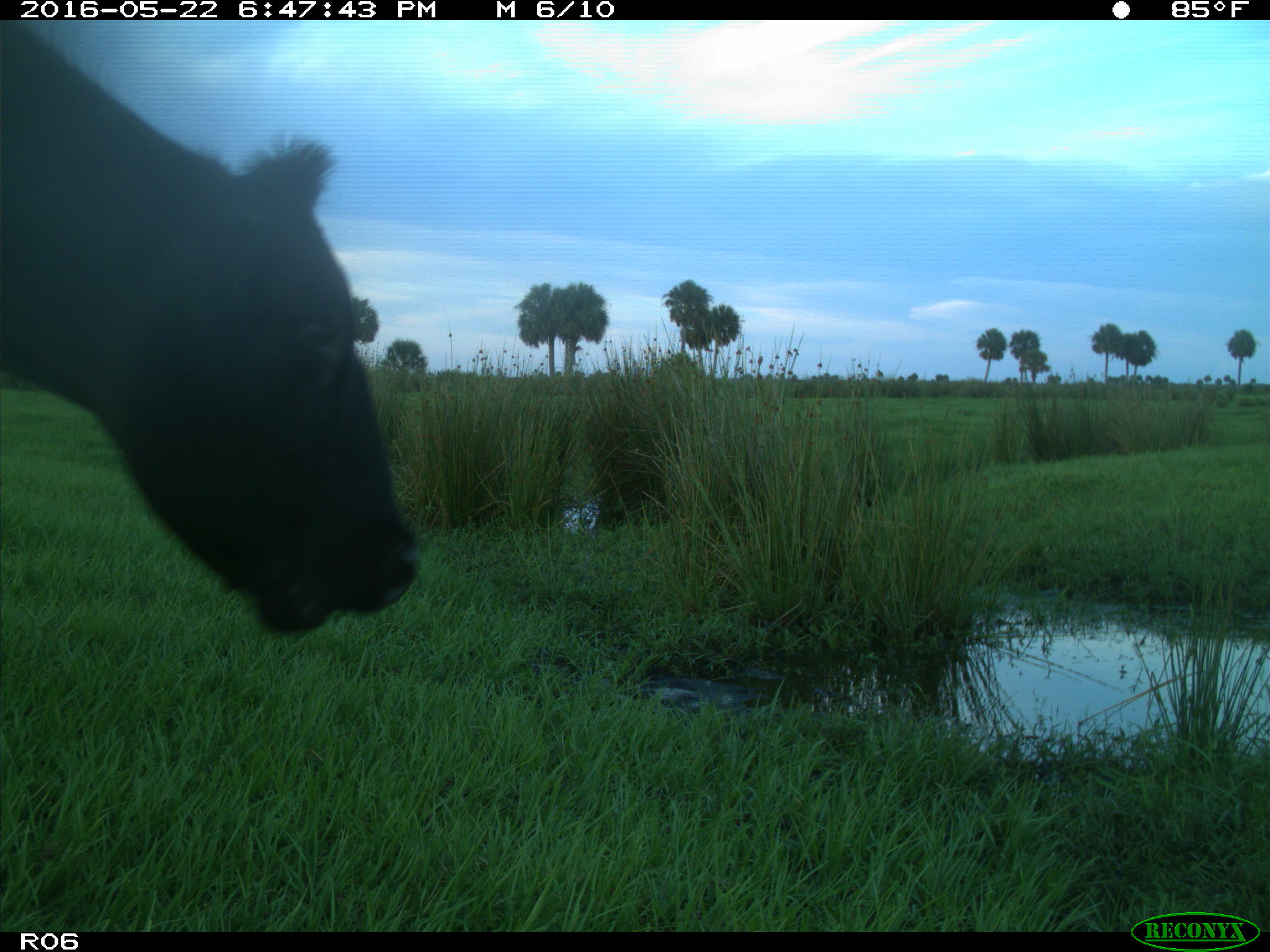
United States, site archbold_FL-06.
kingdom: Animalia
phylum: Chordata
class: Mammalia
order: Artiodactyla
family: Bovidae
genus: Bos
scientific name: Bos taurus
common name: domestic cow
Bos taurus (domestic cow).